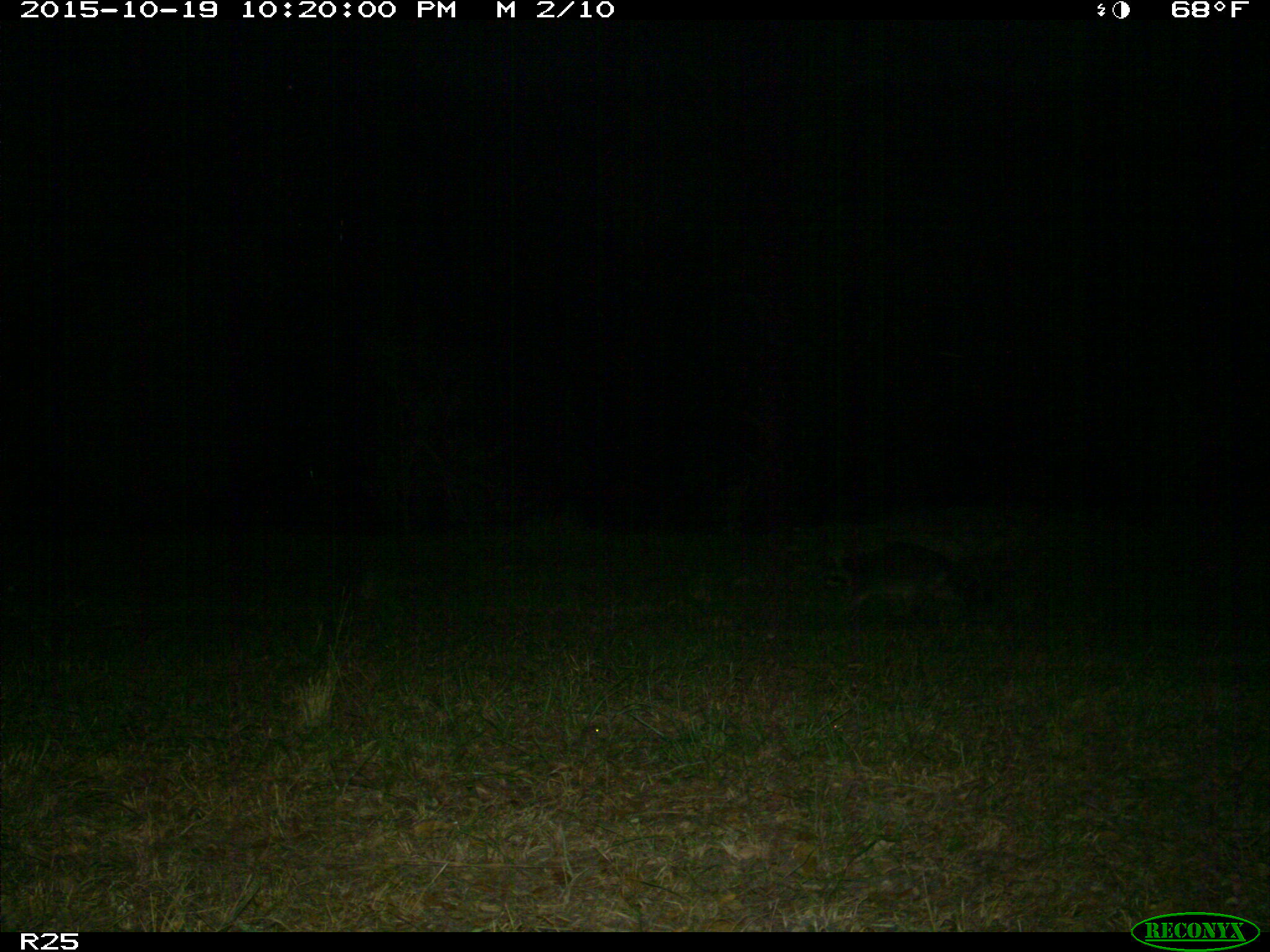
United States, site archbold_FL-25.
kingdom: Animalia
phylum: Chordata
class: Mammalia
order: Artiodactyla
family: Bovidae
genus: Bos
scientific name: Bos taurus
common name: domestic cow